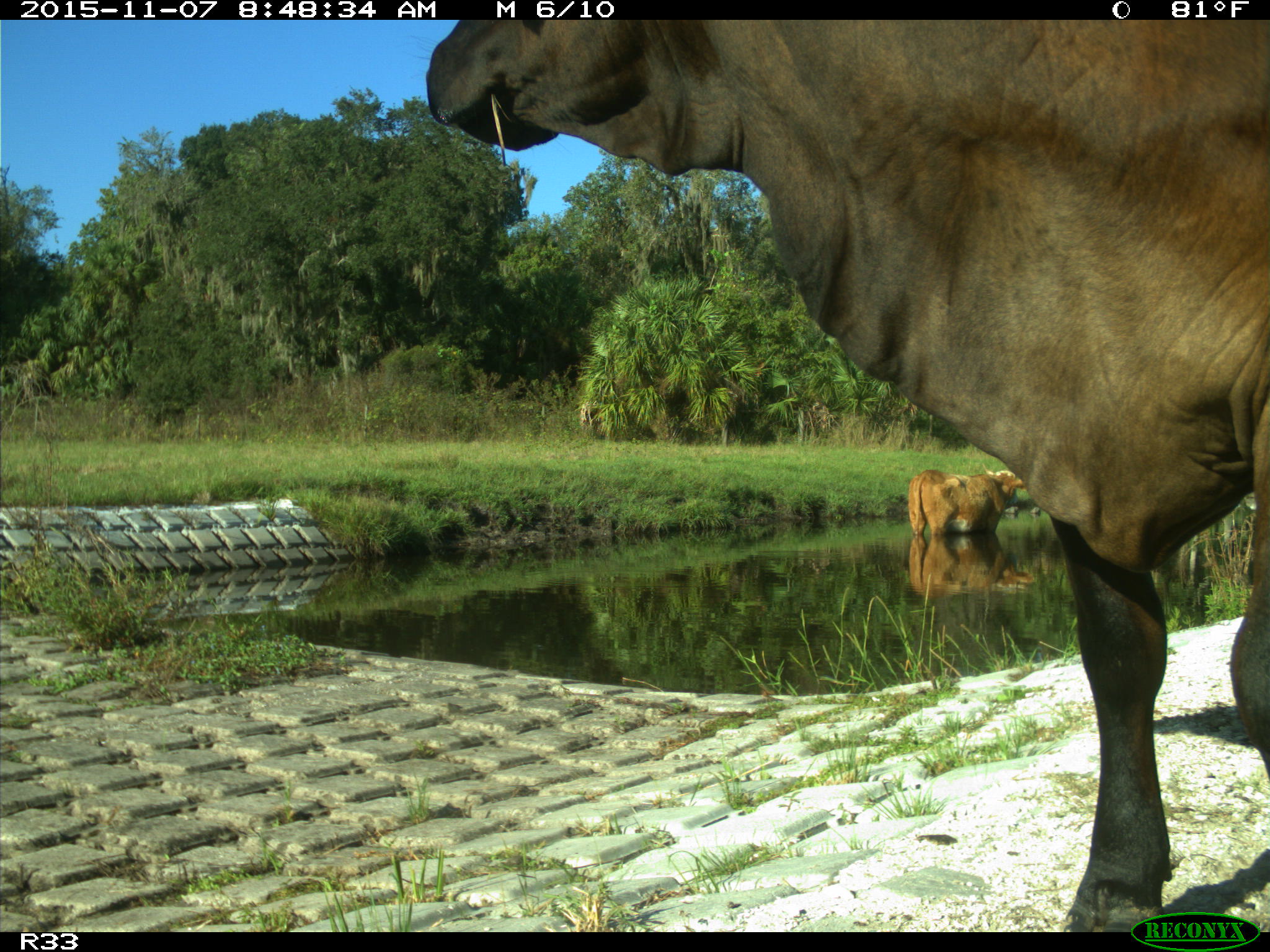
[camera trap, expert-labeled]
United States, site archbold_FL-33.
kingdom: Animalia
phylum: Chordata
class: Mammalia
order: Artiodactyla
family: Bovidae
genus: Bos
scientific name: Bos taurus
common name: domestic cow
Bos taurus (domestic cow).